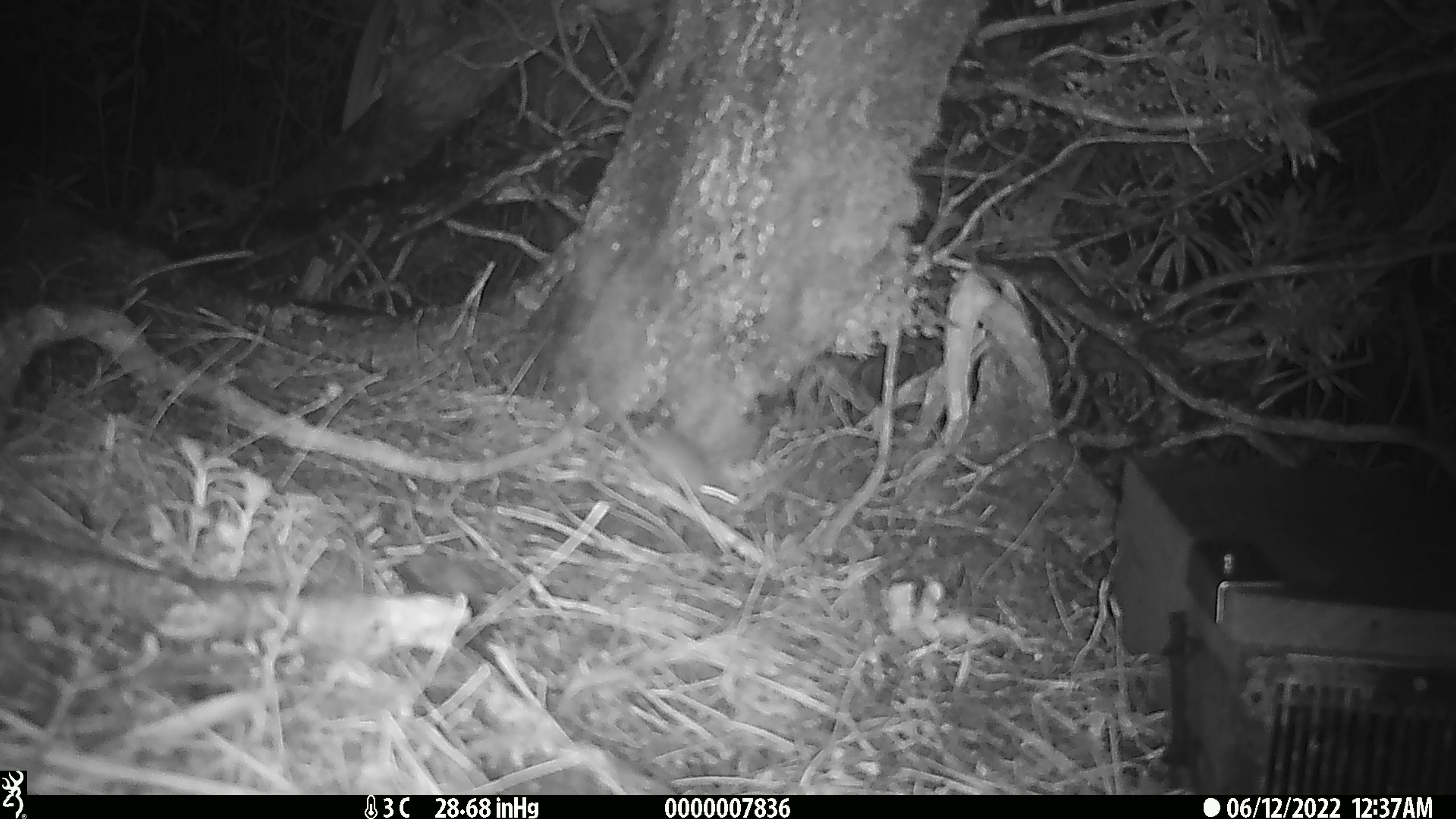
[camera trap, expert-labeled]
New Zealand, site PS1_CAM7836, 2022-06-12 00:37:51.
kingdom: Animalia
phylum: Chordata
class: Mammalia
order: Rodentia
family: Muridae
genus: Mus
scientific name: Mus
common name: mouse